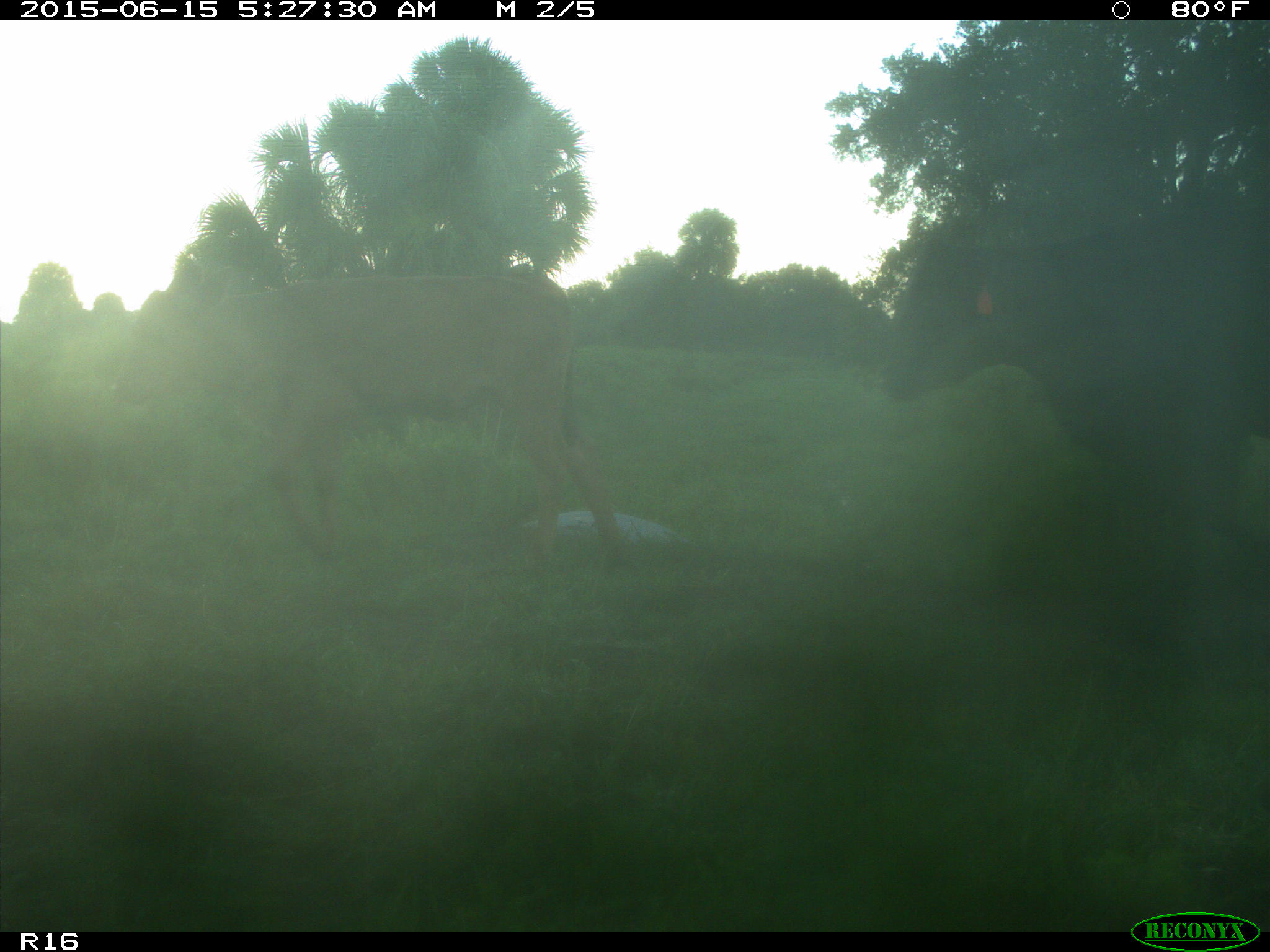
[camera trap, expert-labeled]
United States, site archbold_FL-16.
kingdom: Animalia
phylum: Chordata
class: Mammalia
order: Artiodactyla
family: Bovidae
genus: Bos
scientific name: Bos taurus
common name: domestic cow